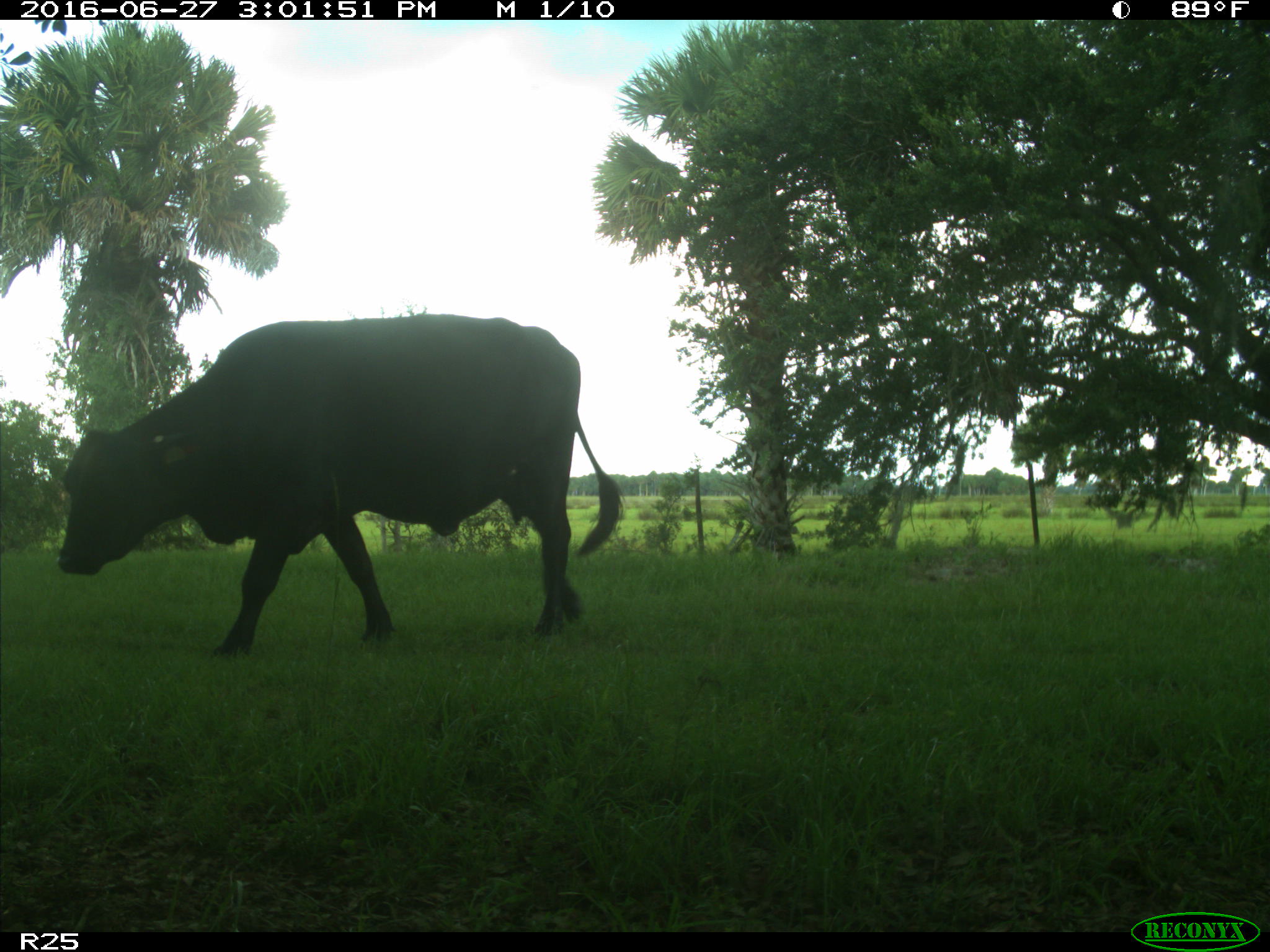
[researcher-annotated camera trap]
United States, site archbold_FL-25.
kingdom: Animalia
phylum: Chordata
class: Mammalia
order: Artiodactyla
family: Bovidae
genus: Bos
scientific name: Bos taurus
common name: domestic cow